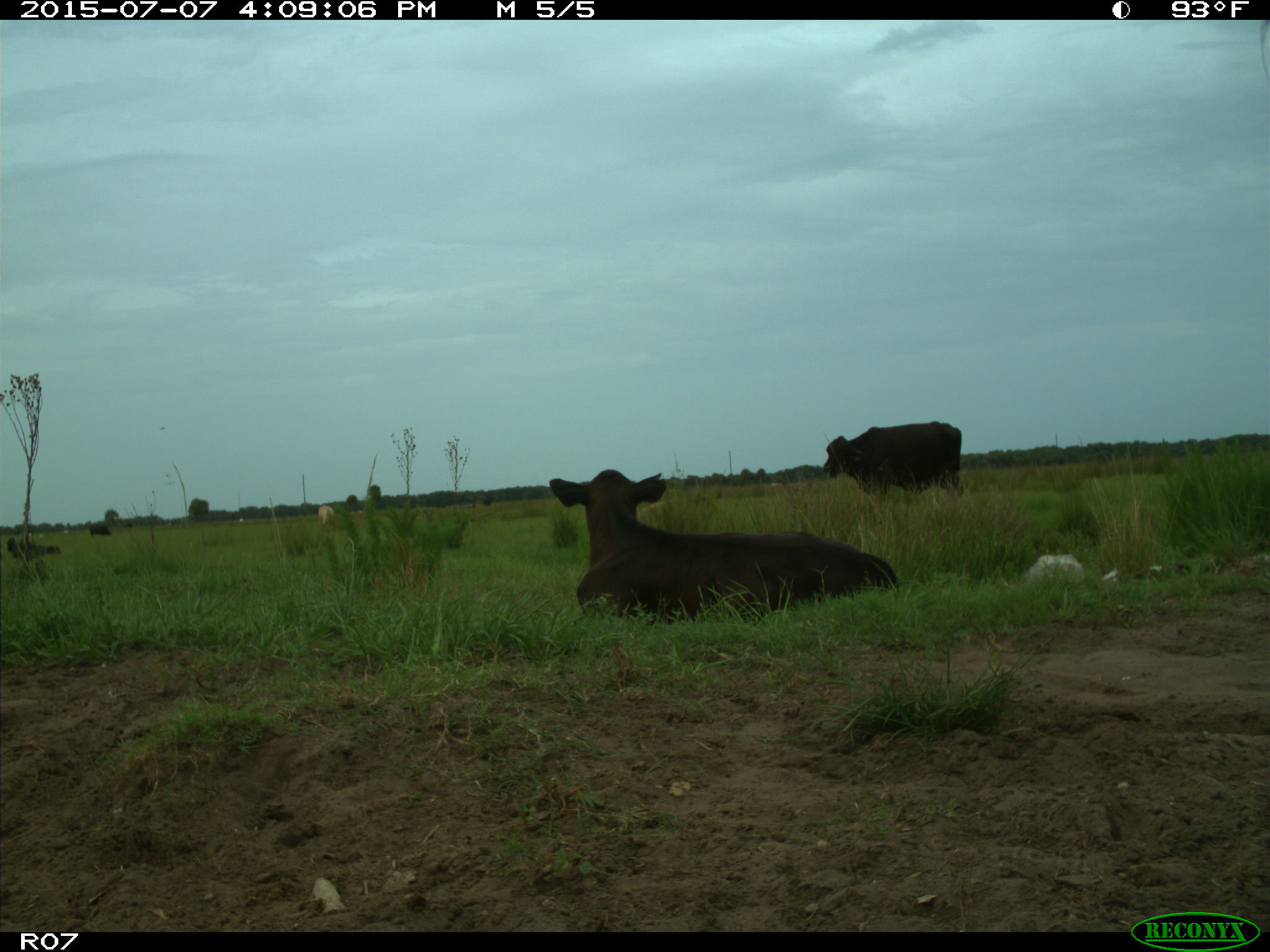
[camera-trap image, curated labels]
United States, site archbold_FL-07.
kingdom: Animalia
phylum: Chordata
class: Mammalia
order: Artiodactyla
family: Bovidae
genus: Bos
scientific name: Bos taurus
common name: domestic cow